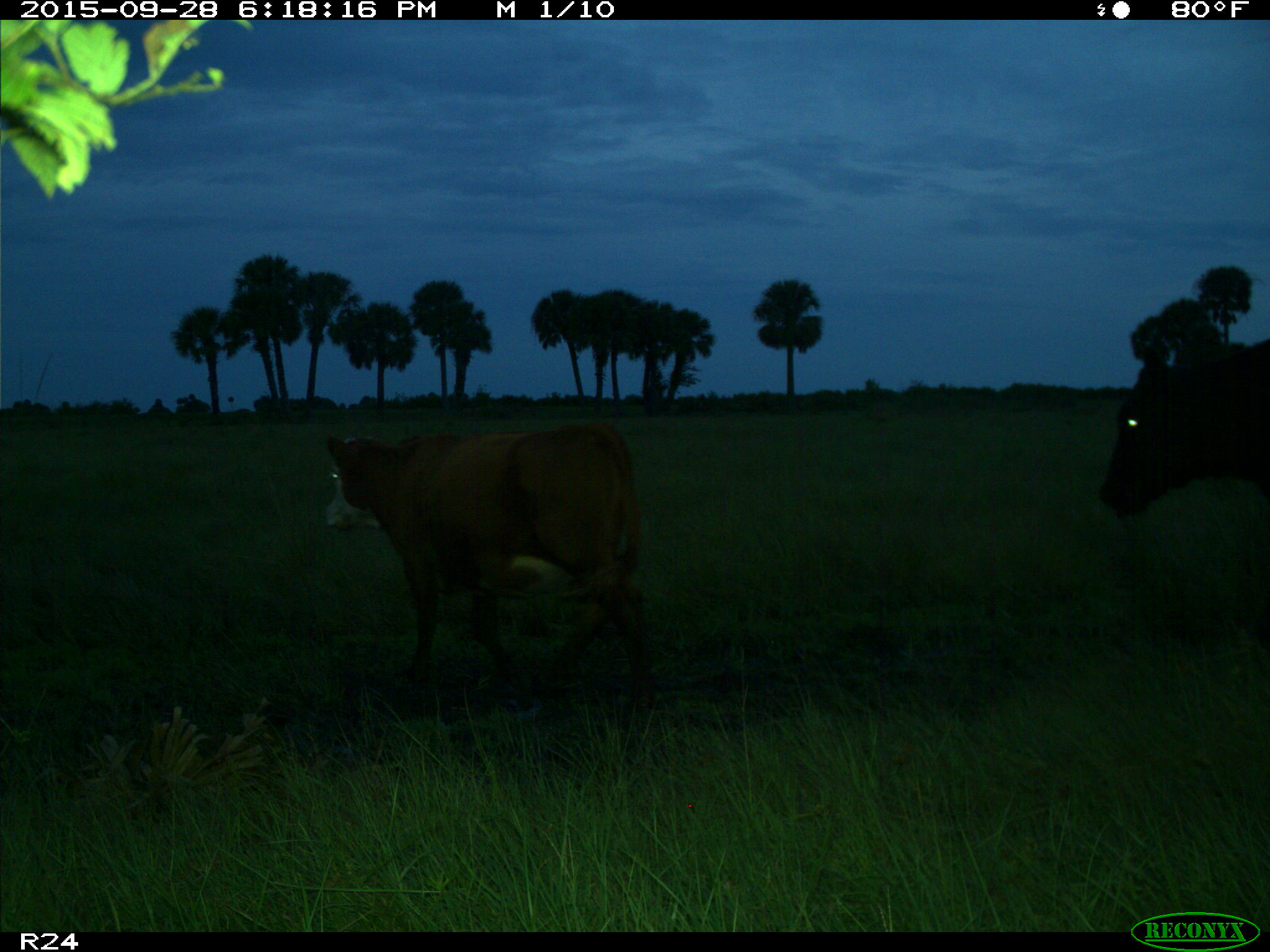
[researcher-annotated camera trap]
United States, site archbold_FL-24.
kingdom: Animalia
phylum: Chordata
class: Mammalia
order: Artiodactyla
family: Bovidae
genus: Bos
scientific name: Bos taurus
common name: domestic cow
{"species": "Bos taurus (domestic cow)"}